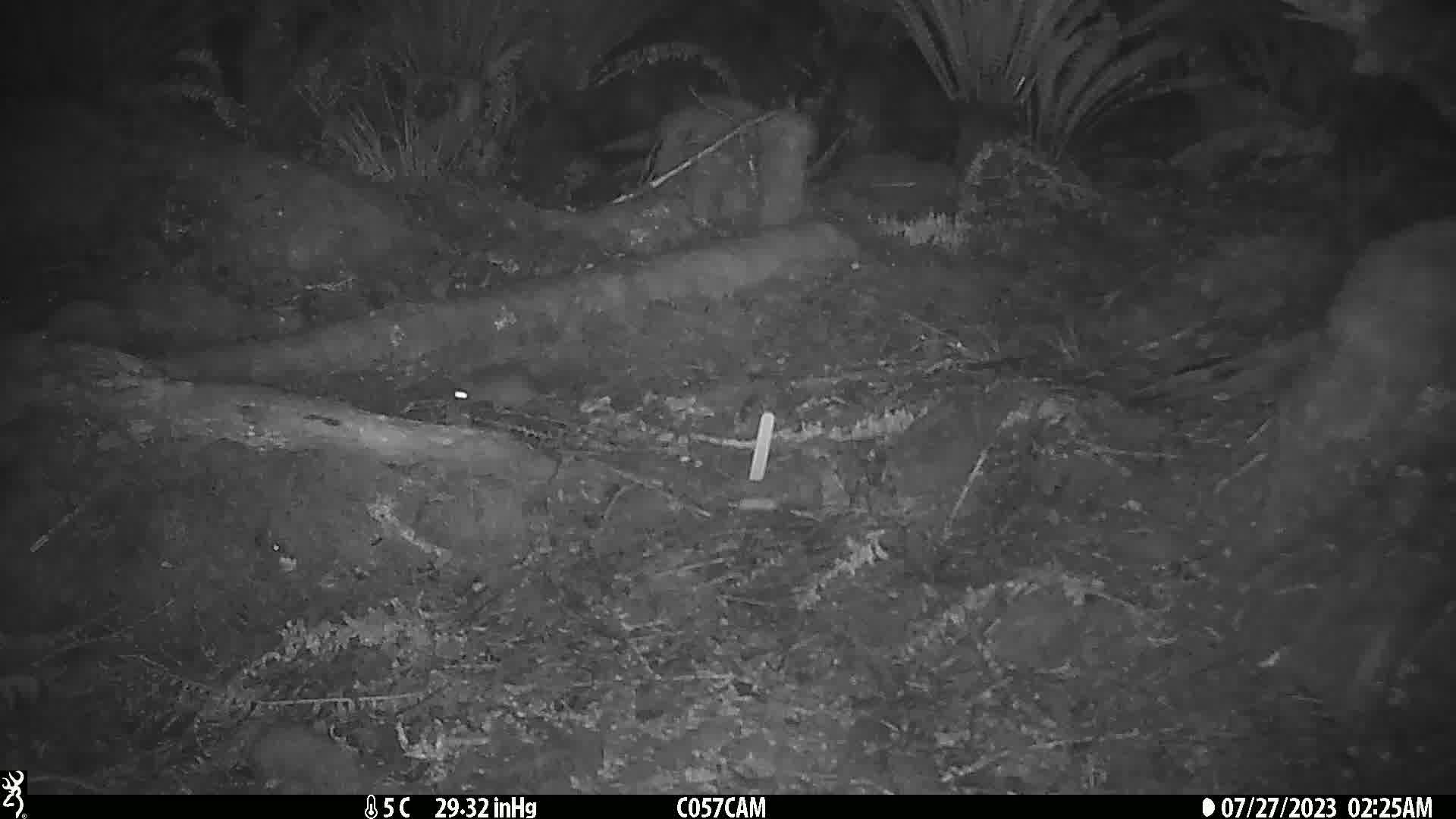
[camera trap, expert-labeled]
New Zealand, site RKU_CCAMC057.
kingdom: Animalia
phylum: Chordata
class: Mammalia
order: Rodentia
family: Muridae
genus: Rattus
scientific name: Rattus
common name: rat